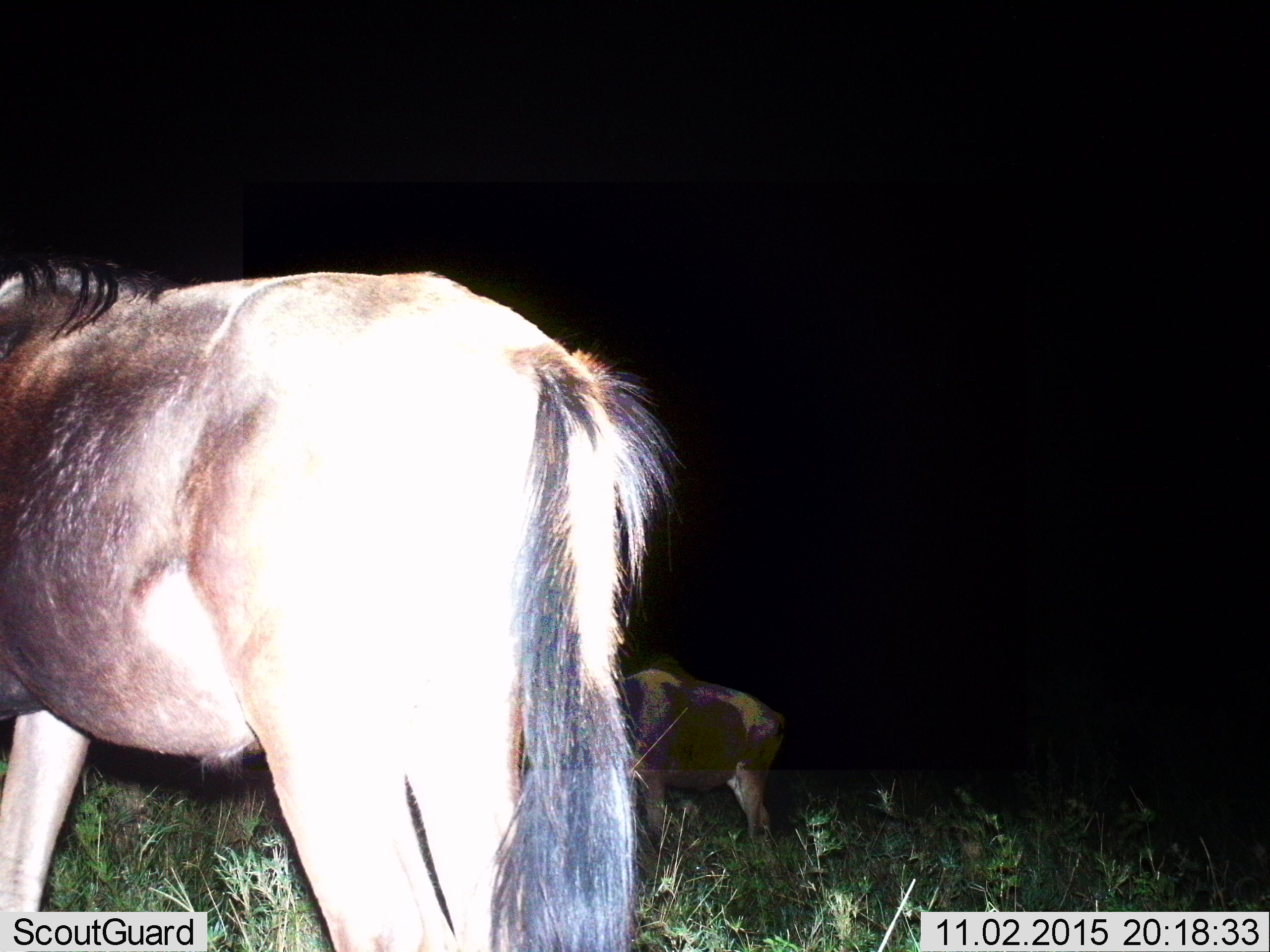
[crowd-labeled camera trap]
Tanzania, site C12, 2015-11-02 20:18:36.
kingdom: Animalia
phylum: Chordata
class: Mammalia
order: Artiodactyla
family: Bovidae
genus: Connochaetes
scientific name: Connochaetes taurinus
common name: blue wildebeest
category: wildebeest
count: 2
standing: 85%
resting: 0%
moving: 23%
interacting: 8%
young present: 0%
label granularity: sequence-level